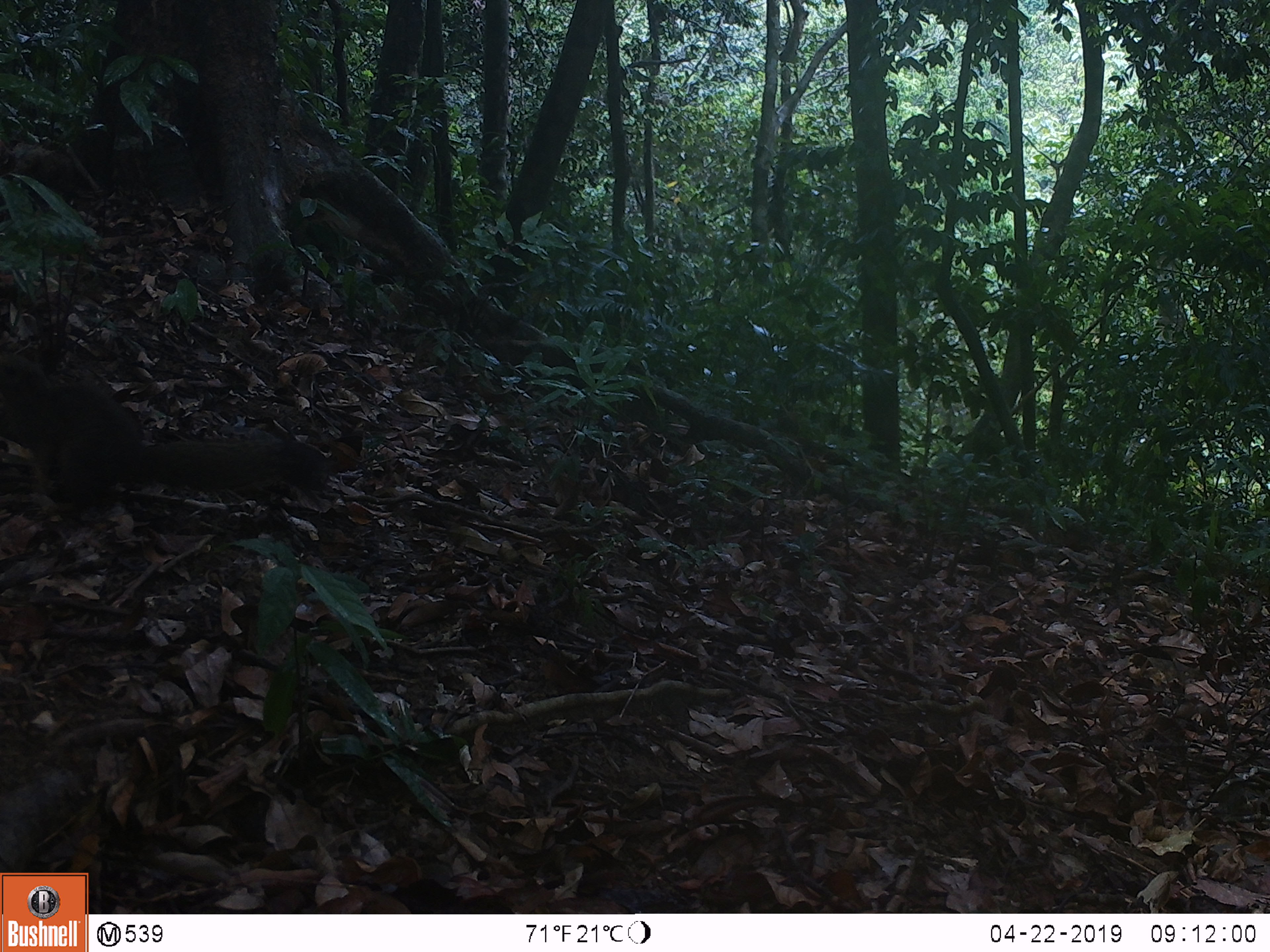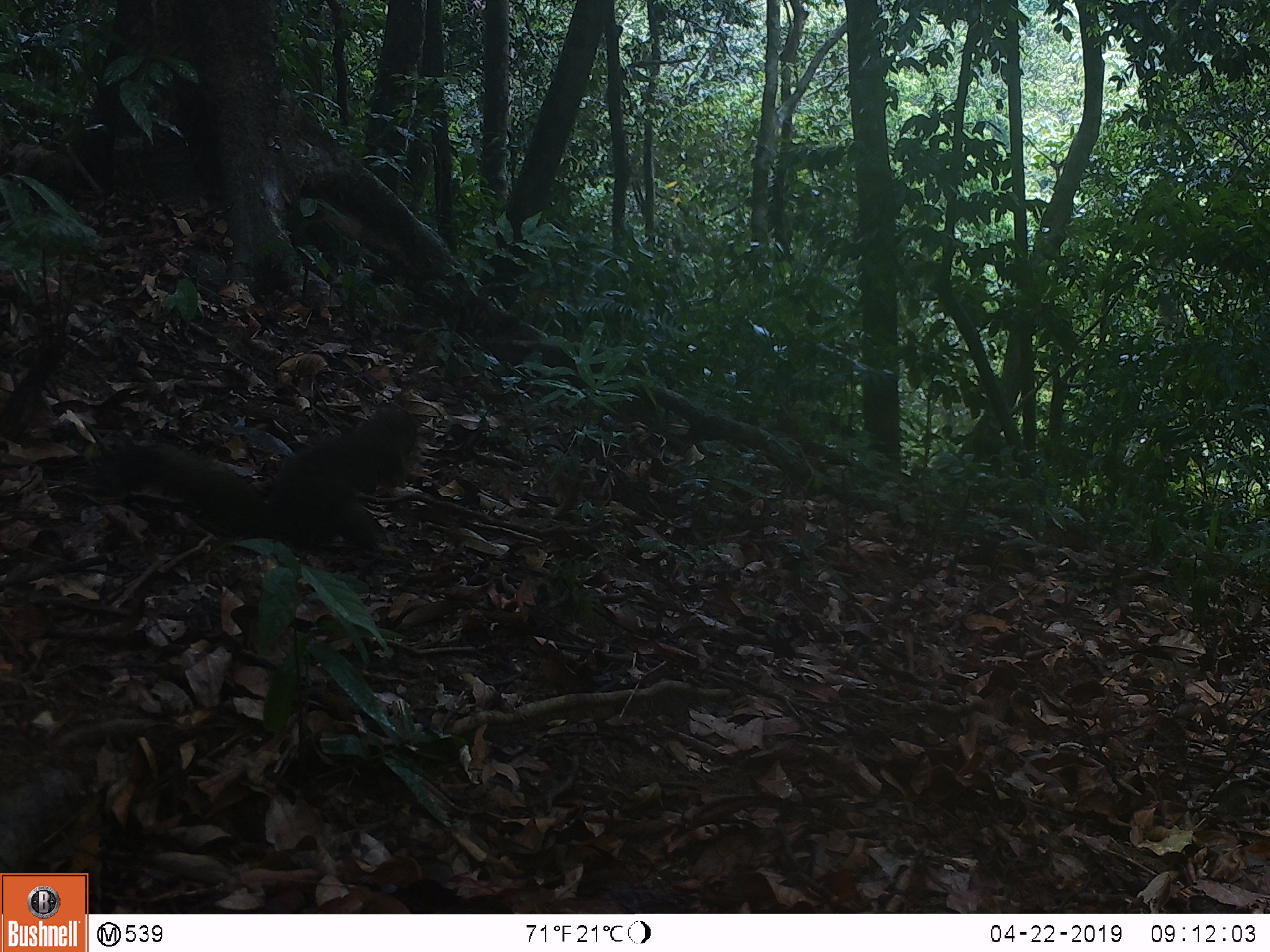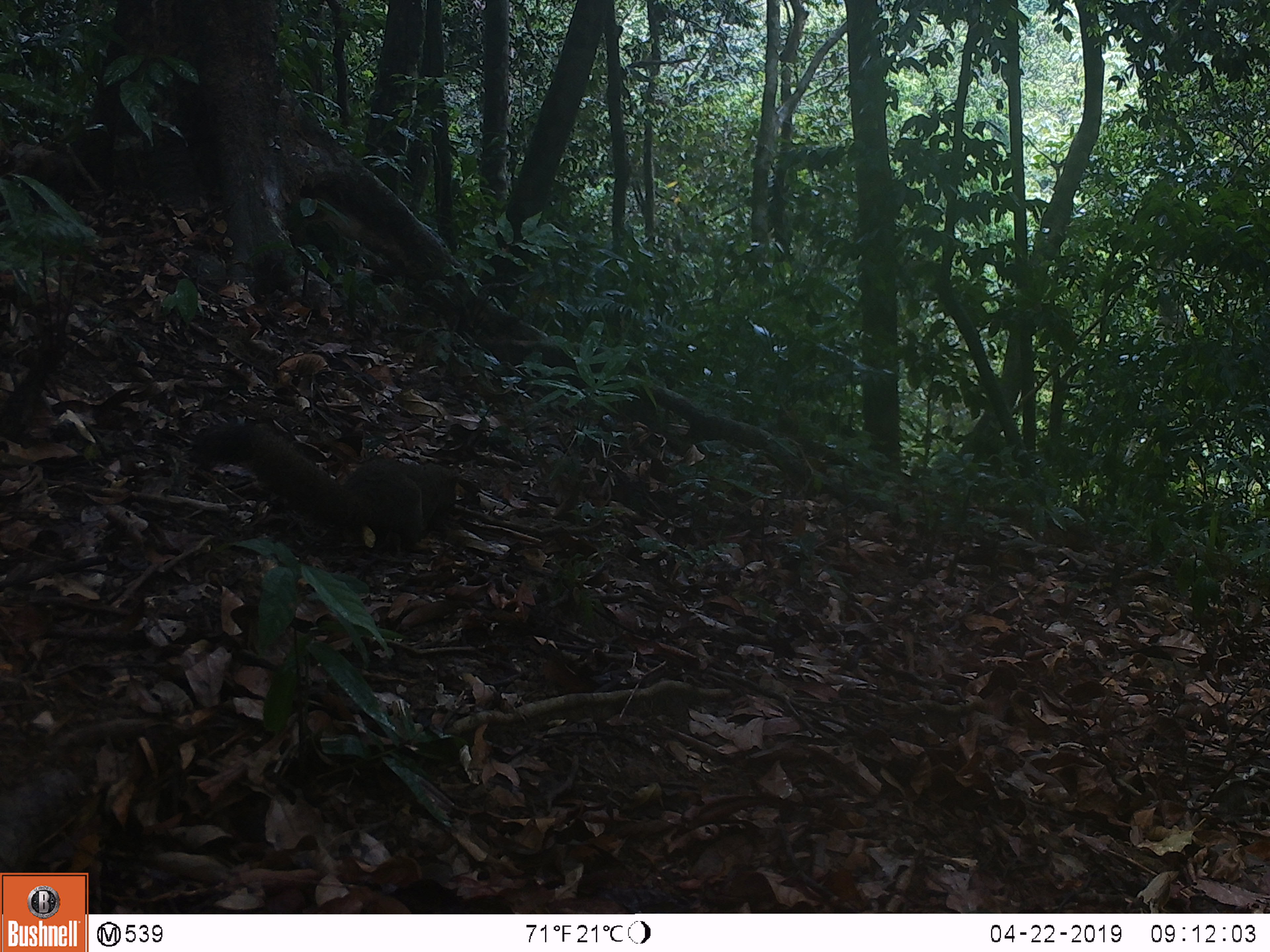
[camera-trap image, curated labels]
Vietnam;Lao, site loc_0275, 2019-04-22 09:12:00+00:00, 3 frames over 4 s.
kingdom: Animalia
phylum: Chordata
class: Mammalia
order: Rodentia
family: Sciuridae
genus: Callosciurus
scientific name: Callosciurus erythraeus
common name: pallas's squirrel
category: pallass squirrel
Pallass squirrel (pallas's squirrel) (Callosciurus erythraeus). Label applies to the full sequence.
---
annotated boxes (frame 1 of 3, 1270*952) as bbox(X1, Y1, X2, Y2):
pallass squirrel: bbox(0, 348, 323, 550)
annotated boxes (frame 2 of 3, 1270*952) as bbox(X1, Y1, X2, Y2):
pallass squirrel: bbox(92, 403, 419, 554)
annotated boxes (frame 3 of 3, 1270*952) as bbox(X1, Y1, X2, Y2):
pallass squirrel: bbox(189, 420, 462, 554)